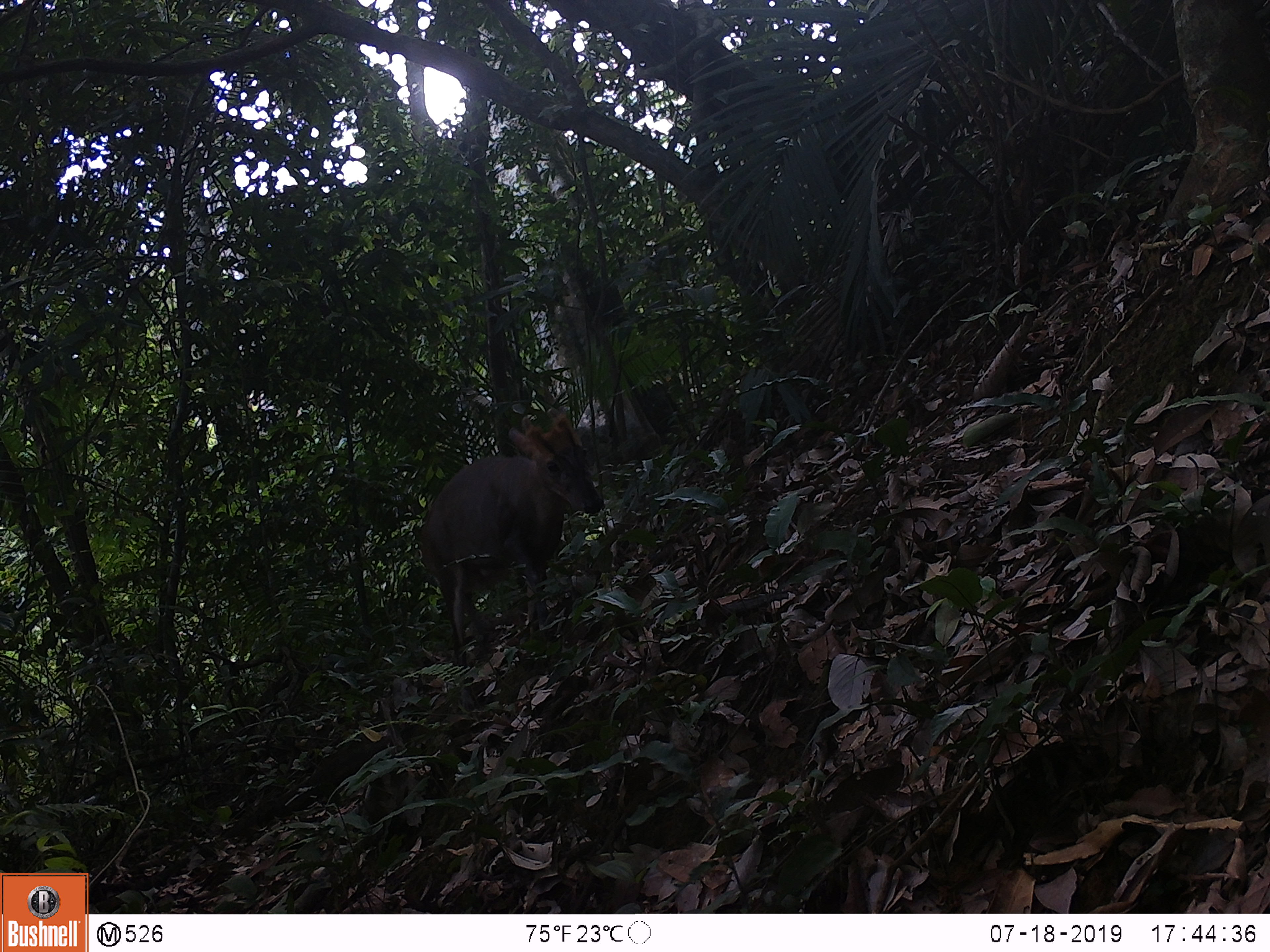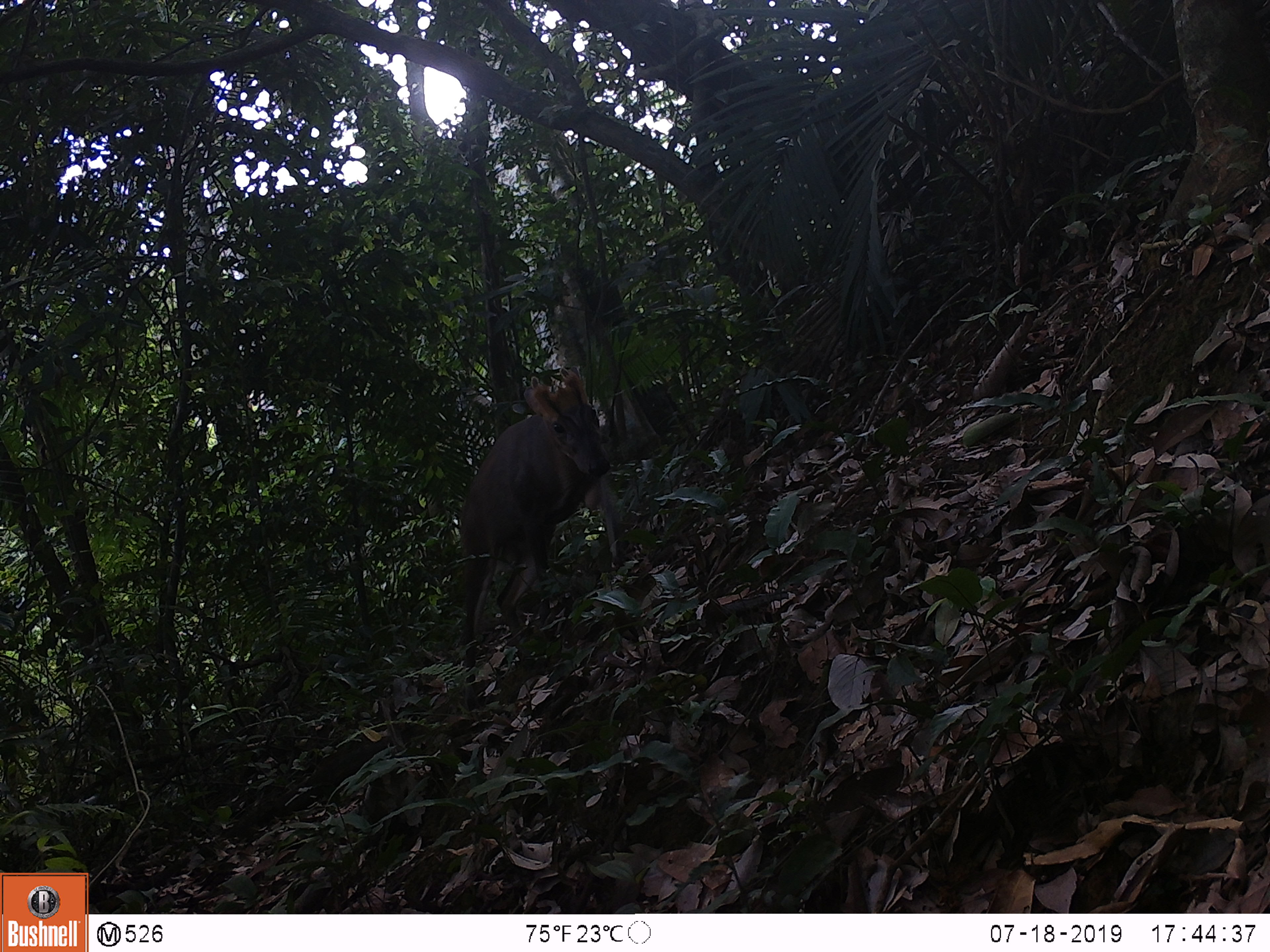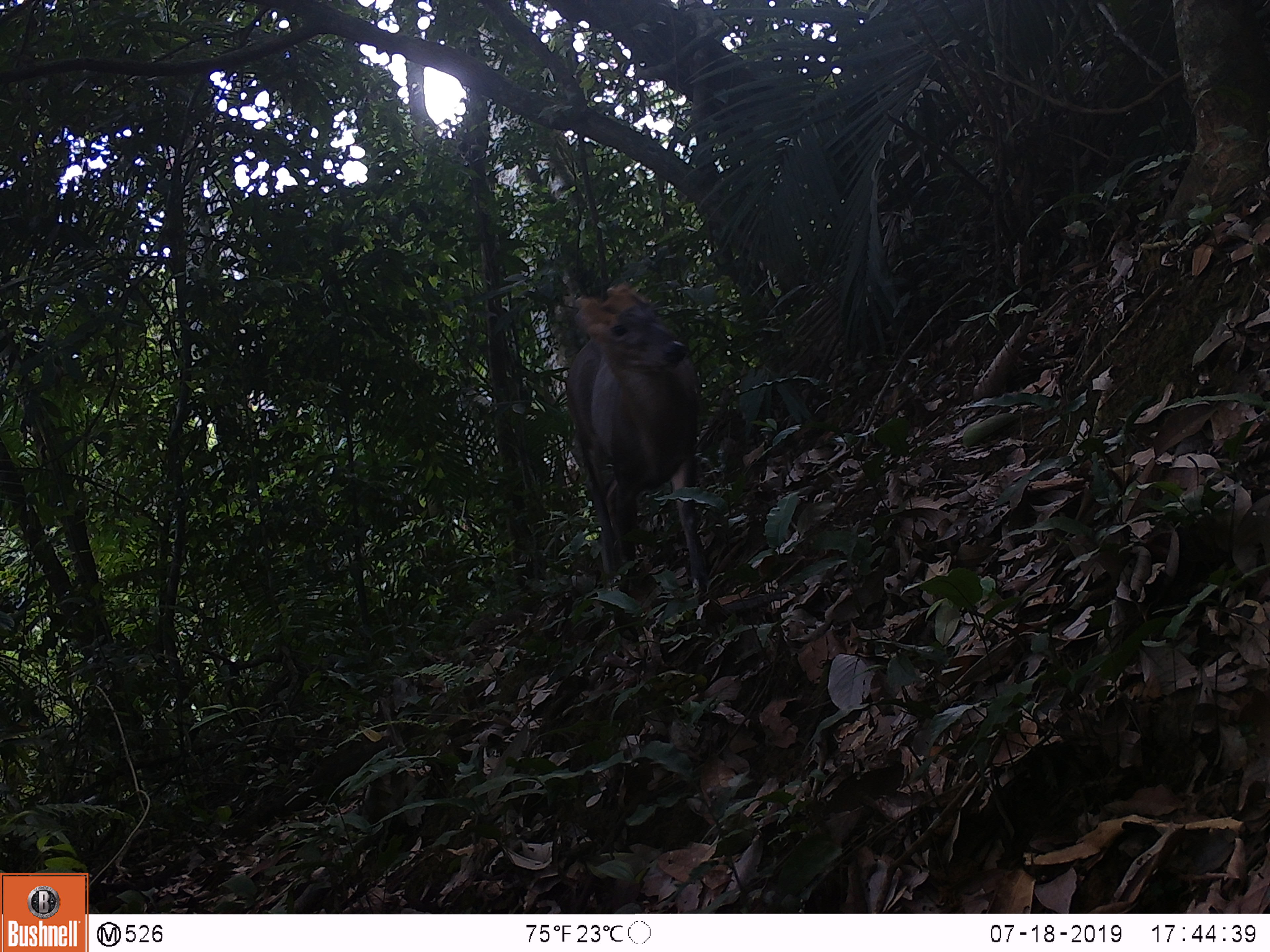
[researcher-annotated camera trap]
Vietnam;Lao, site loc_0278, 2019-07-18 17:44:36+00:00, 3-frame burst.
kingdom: Animalia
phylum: Chordata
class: Mammalia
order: Artiodactyla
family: Cervidae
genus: Muntiacus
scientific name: Muntiacus rooseveltorum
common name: roosevelt's muntjac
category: roosevelts muntjac group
Roosevelts muntjac group (roosevelt's muntjac) (Muntiacus rooseveltorum). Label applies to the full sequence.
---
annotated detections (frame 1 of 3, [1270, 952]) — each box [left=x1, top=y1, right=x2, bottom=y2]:
roosevelts muntjac group: [left=416, top=406, right=604, bottom=710]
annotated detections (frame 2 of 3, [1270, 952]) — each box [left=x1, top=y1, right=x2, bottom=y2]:
roosevelts muntjac group: [left=457, top=366, right=626, bottom=712]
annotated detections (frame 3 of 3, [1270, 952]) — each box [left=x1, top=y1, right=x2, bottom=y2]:
roosevelts muntjac group: [left=563, top=283, right=711, bottom=641]